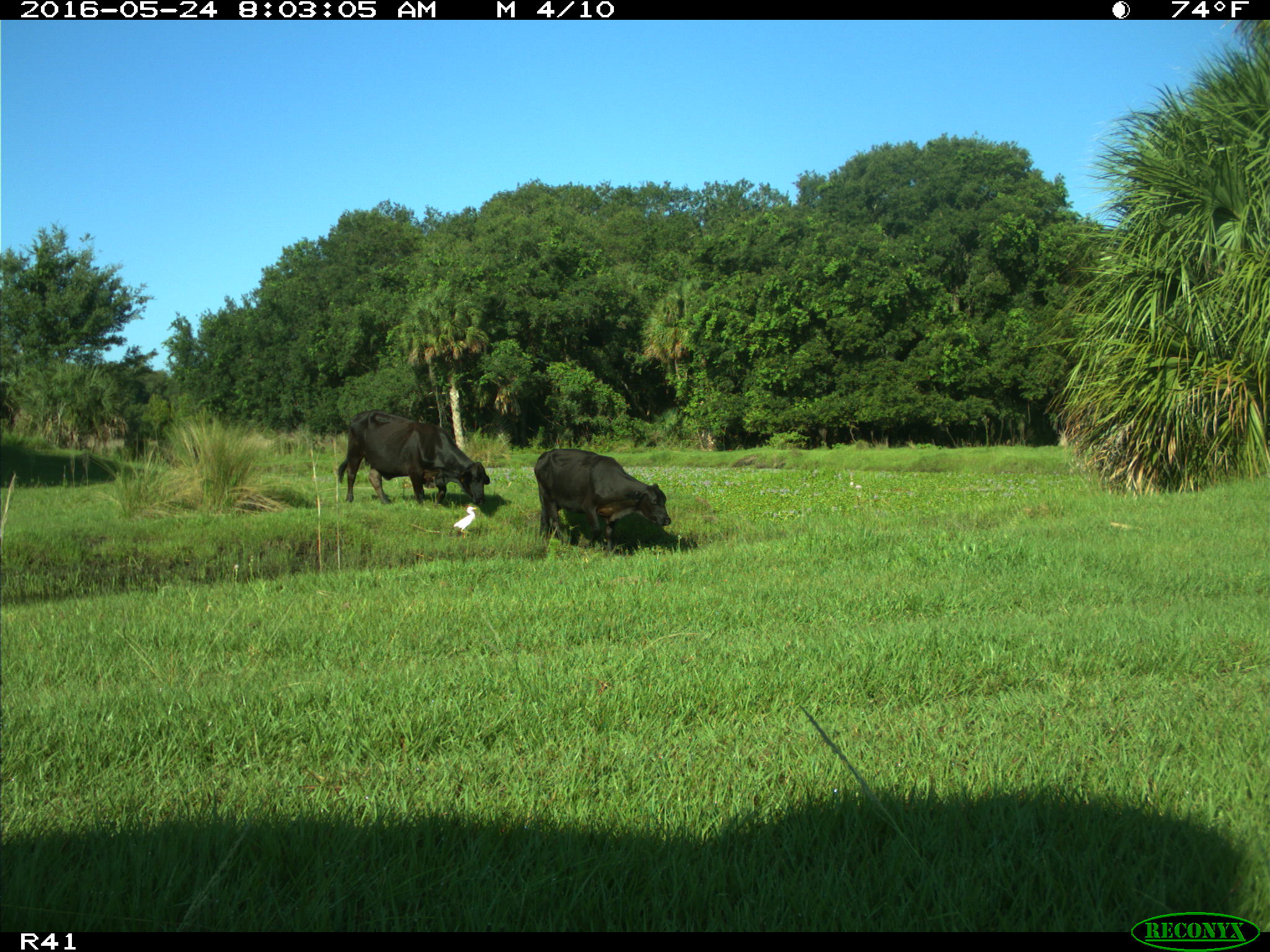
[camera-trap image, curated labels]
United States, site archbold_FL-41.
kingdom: Animalia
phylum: Chordata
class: Mammalia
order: Artiodactyla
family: Bovidae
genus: Bos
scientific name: Bos taurus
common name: domestic cow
Bos taurus (domestic cow).